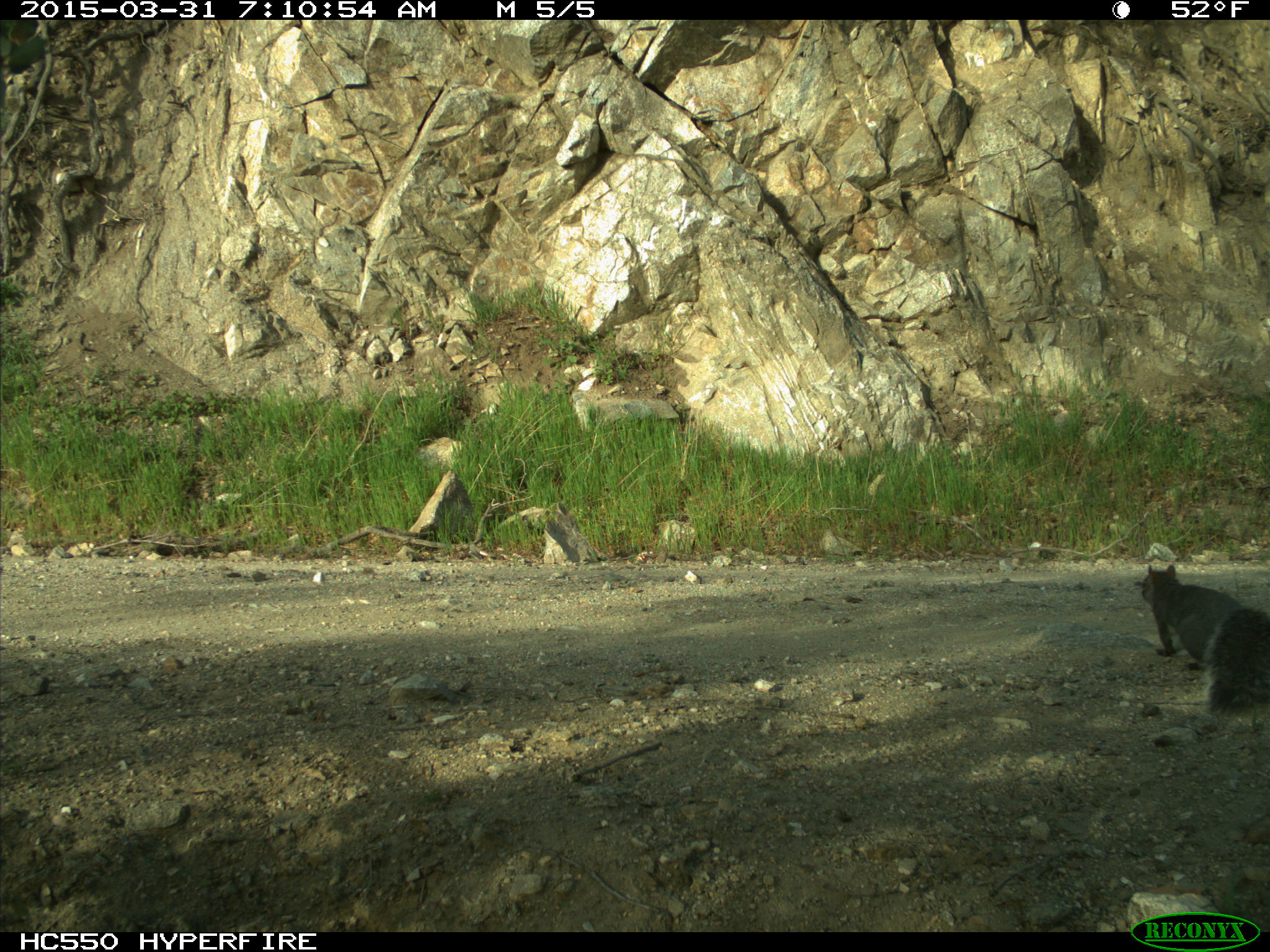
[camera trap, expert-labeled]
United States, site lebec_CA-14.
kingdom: Animalia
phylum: Chordata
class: Mammalia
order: Rodentia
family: Sciuridae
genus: Sciurus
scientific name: Sciurus carolinensis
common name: eastern gray squirrel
Sciurus carolinensis (eastern gray squirrel).